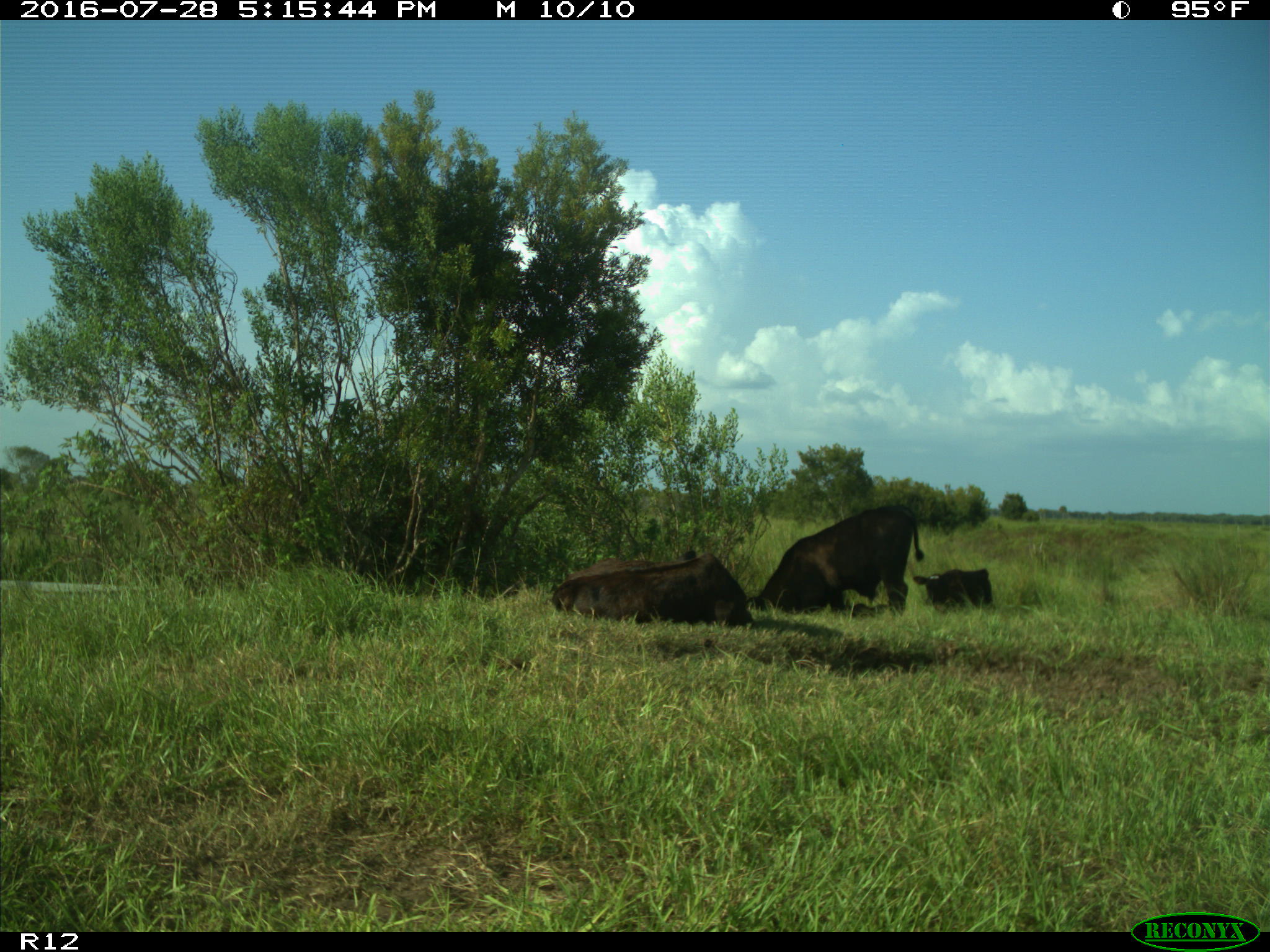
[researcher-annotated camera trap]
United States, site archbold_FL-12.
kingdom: Animalia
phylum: Chordata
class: Mammalia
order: Artiodactyla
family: Bovidae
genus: Bos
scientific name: Bos taurus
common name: domestic cow